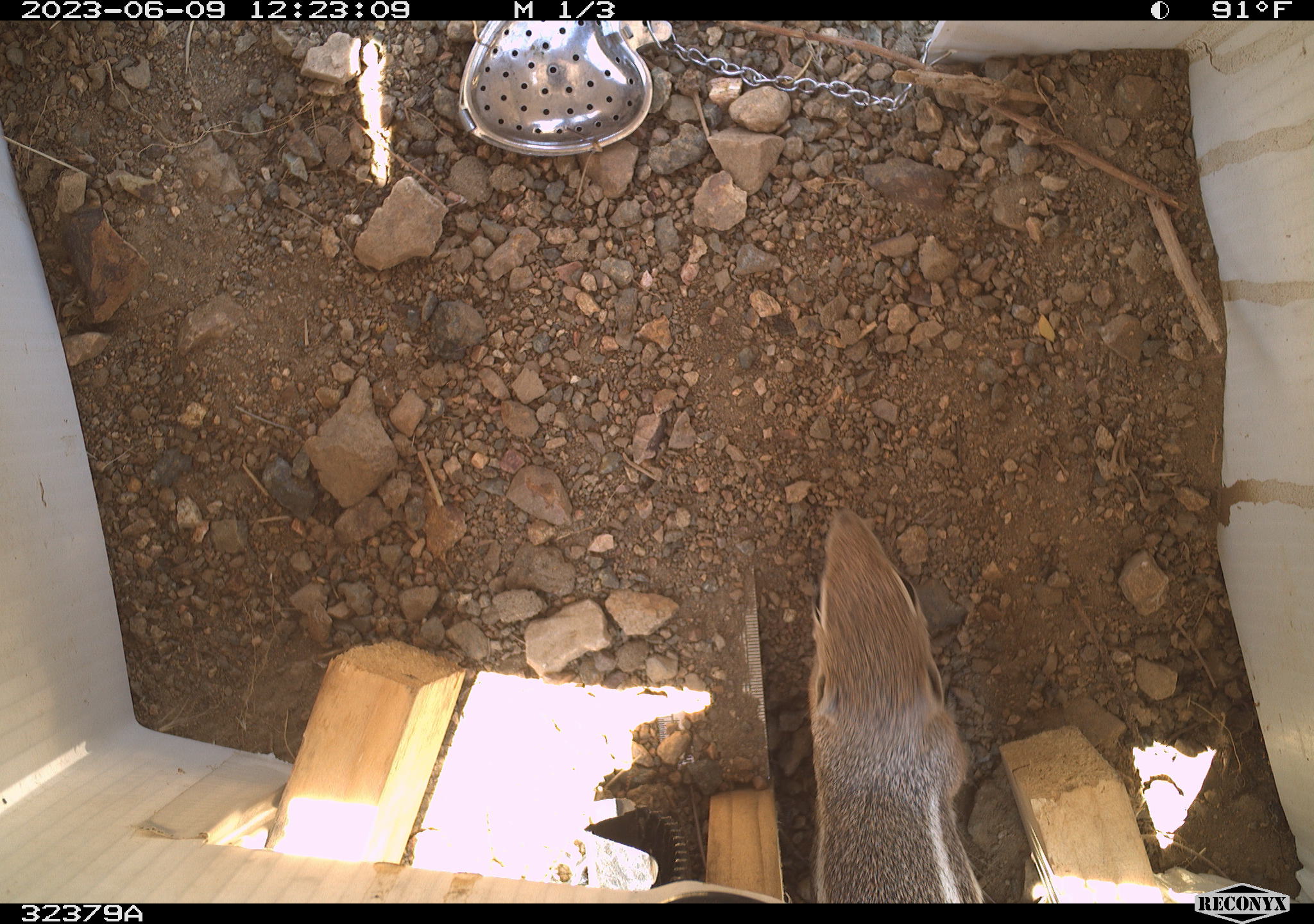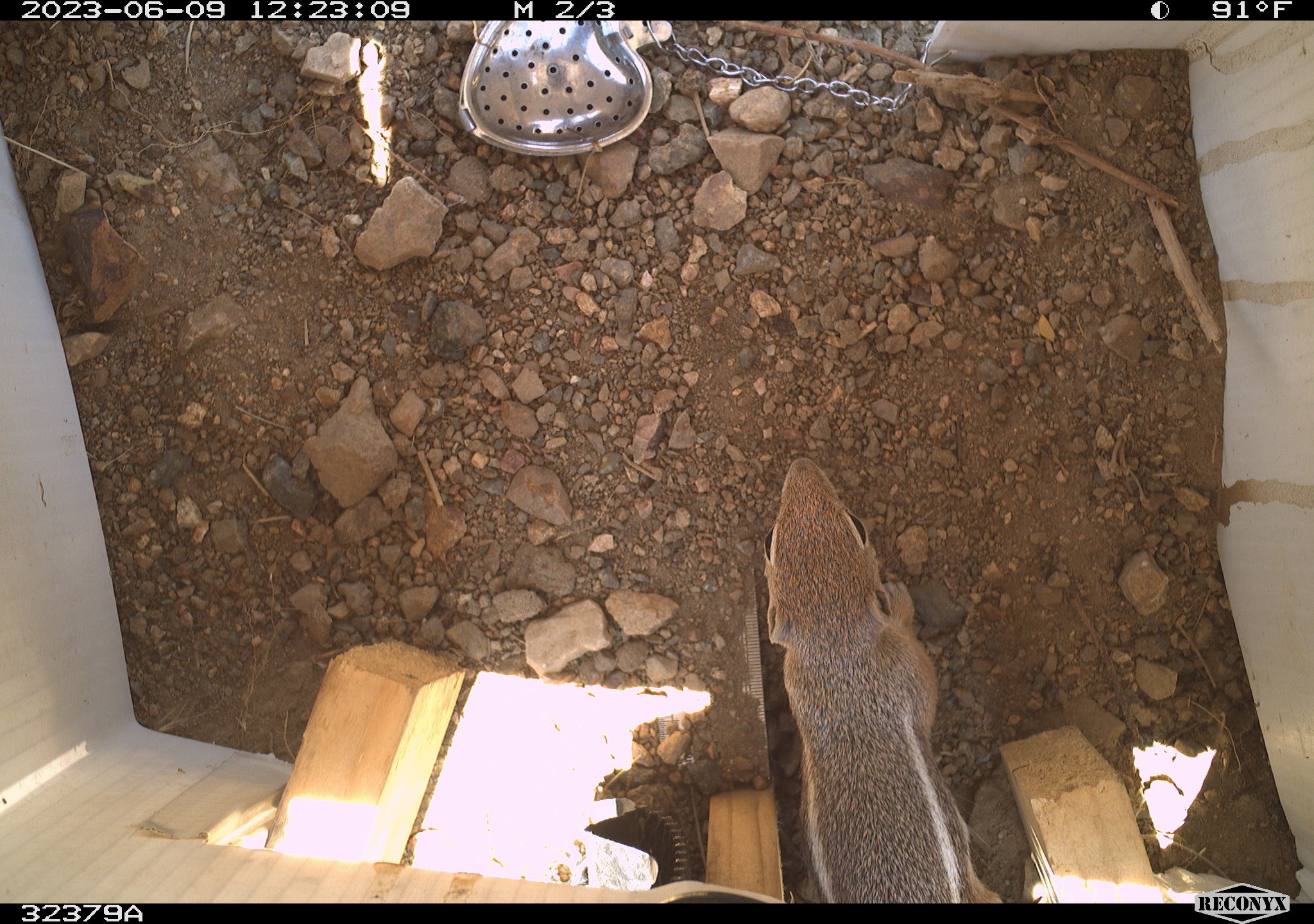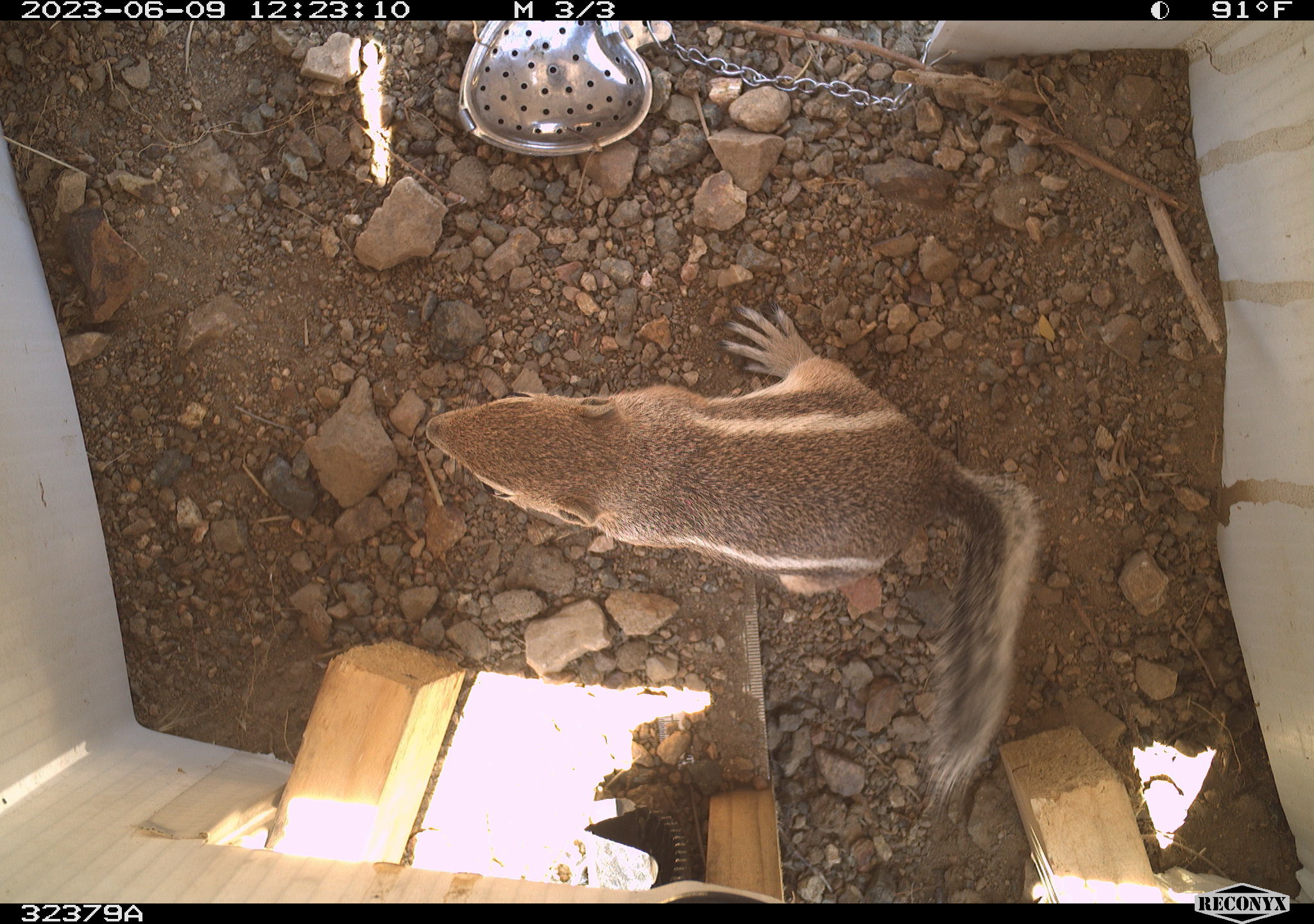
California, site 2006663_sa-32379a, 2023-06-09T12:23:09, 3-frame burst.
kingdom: Animalia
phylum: Chordata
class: Mammalia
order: Rodentia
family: Sciuridae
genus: Ammospermophilus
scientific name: Ammospermophilus leucurus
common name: white-tailed antelope squirrel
White-tailed antelope squirrel (Ammospermophilus leucurus).